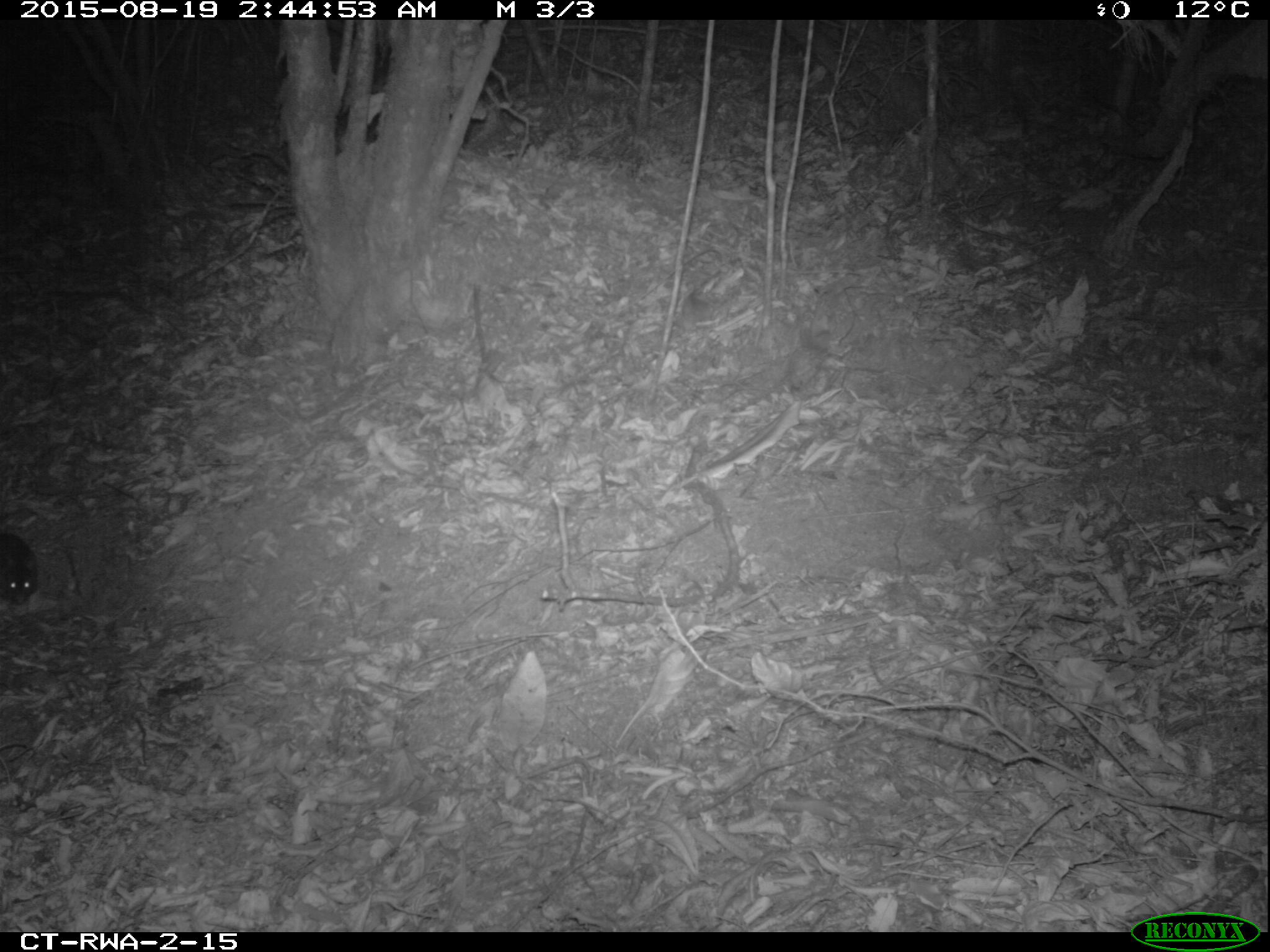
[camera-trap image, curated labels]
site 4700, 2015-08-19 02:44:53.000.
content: unidentified animal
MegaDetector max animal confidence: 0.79